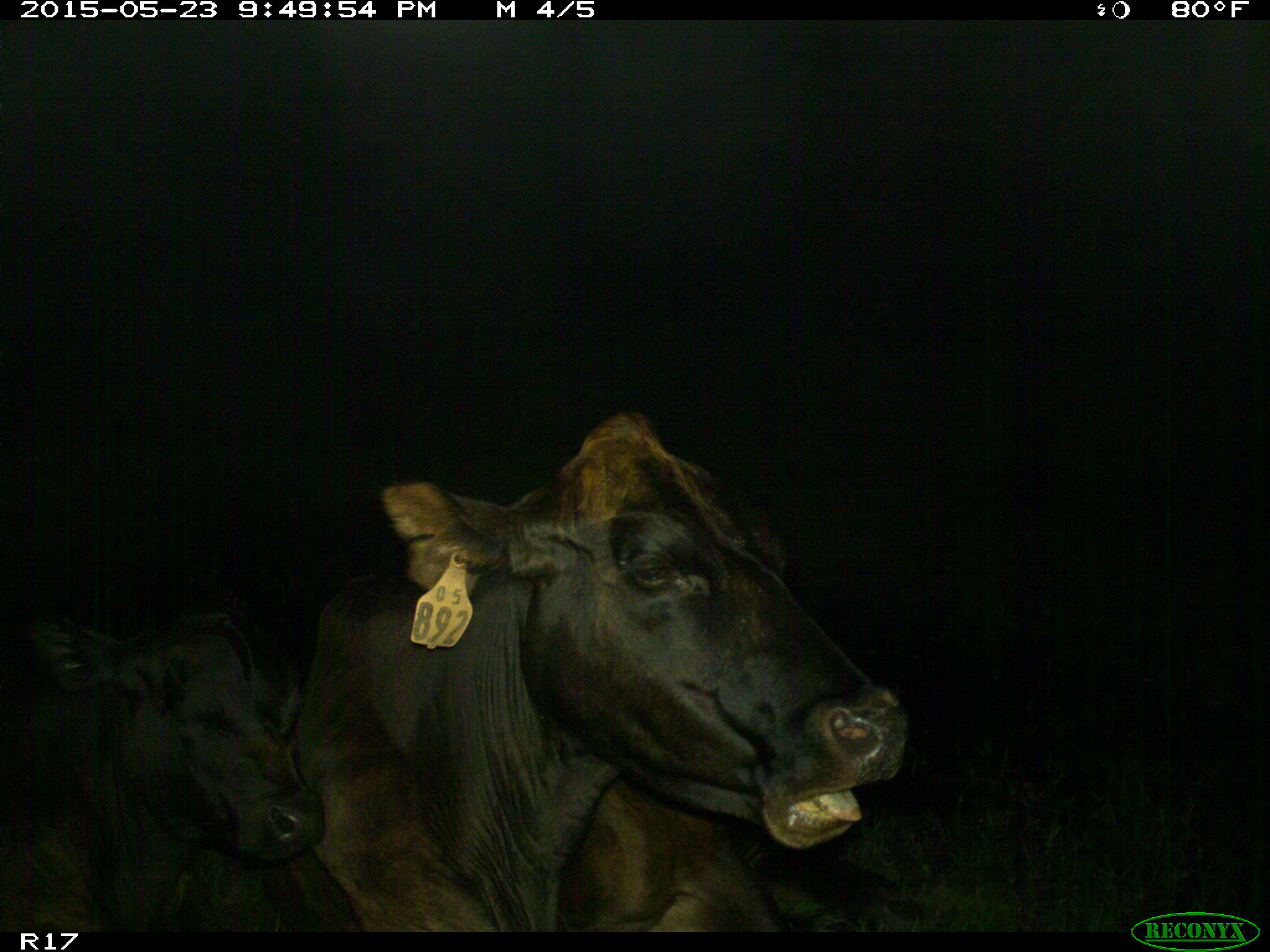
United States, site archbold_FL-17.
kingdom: Animalia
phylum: Chordata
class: Mammalia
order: Artiodactyla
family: Bovidae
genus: Bos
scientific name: Bos taurus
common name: domestic cow